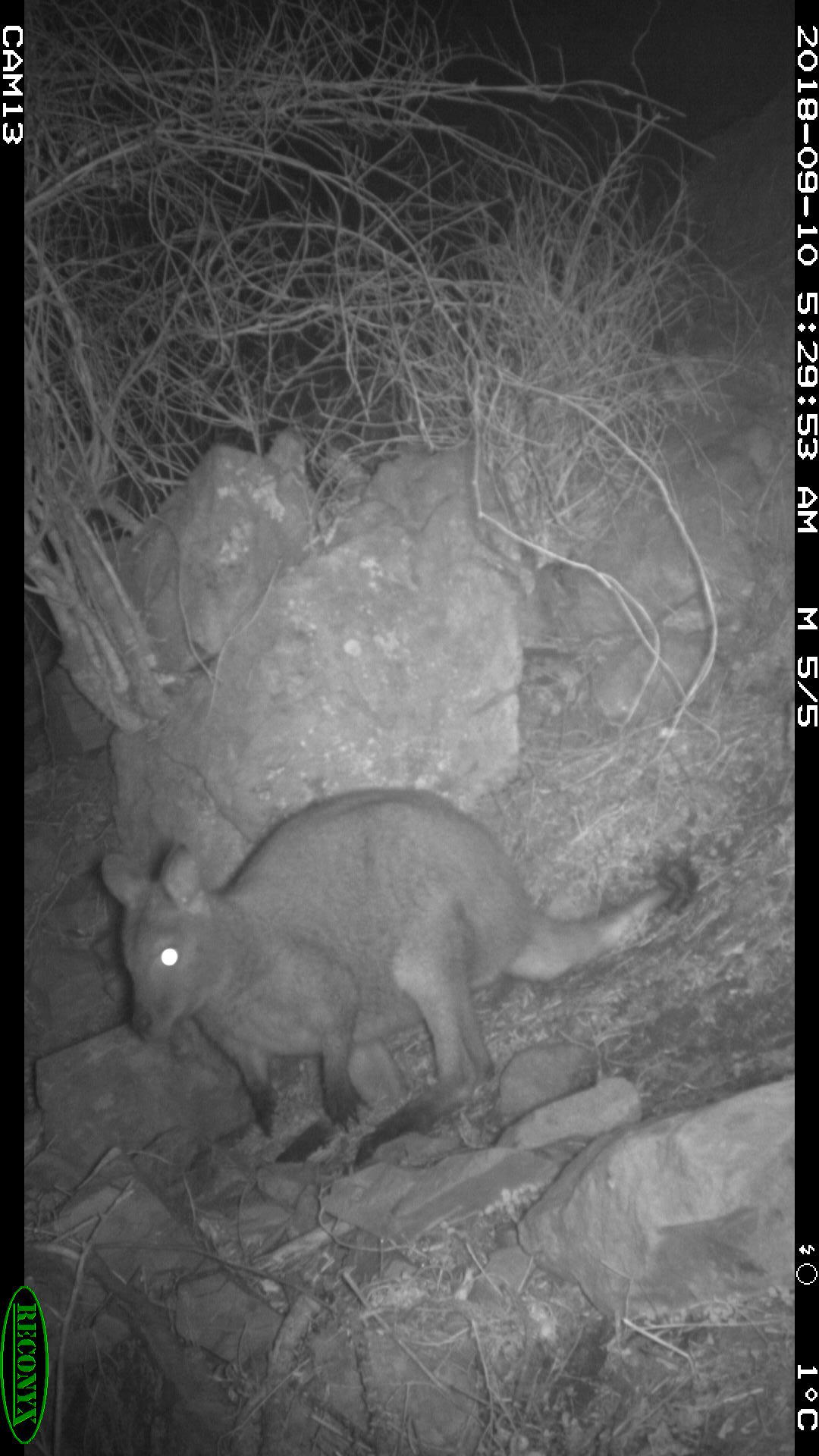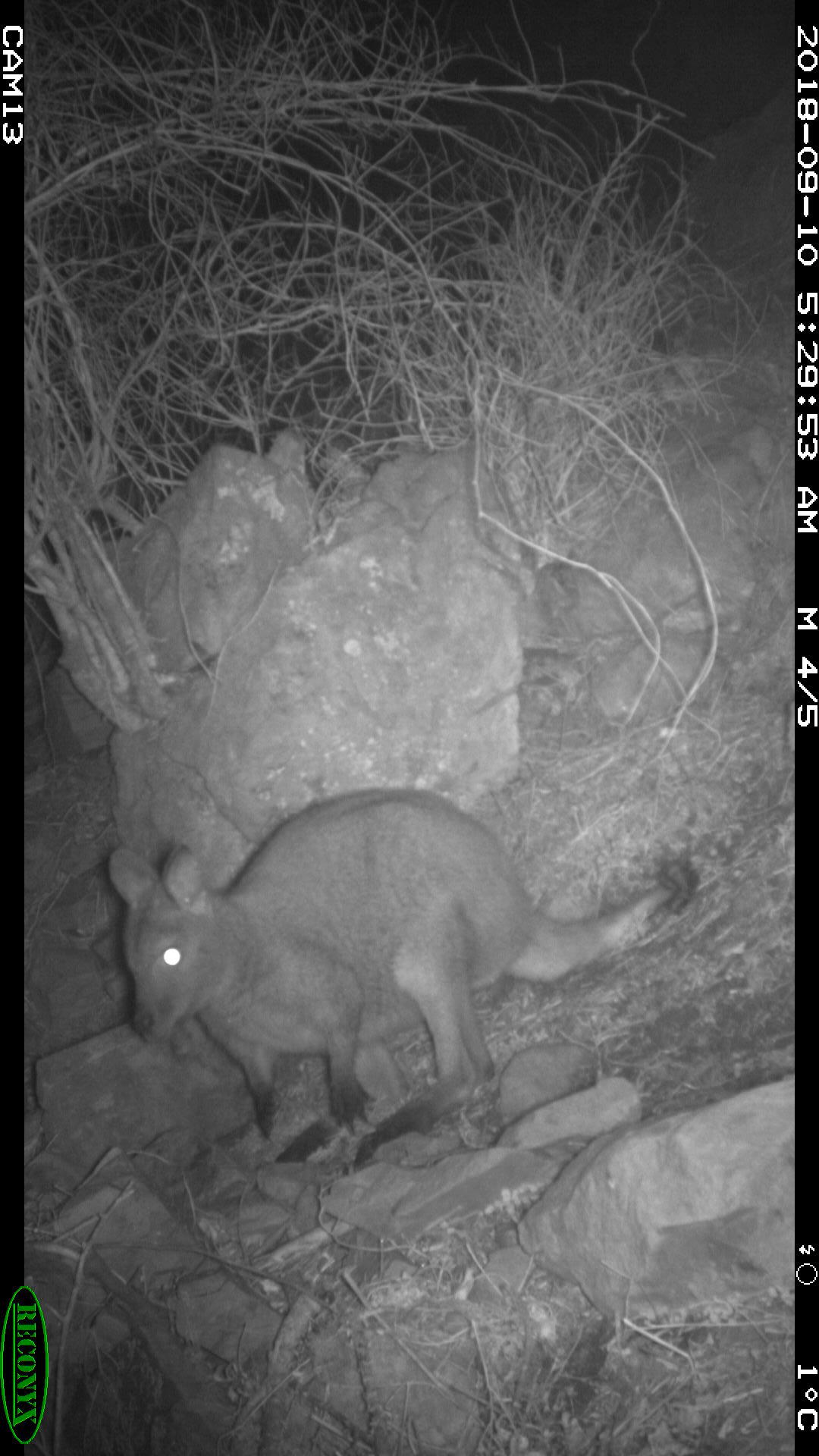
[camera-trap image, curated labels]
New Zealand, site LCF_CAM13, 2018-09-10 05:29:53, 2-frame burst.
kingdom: Animalia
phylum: Chordata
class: Mammalia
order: Diprotodontia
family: Macropodidae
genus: Notamacropus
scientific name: Notamacropus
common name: wallaby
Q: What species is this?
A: Wallaby (Notamacropus).